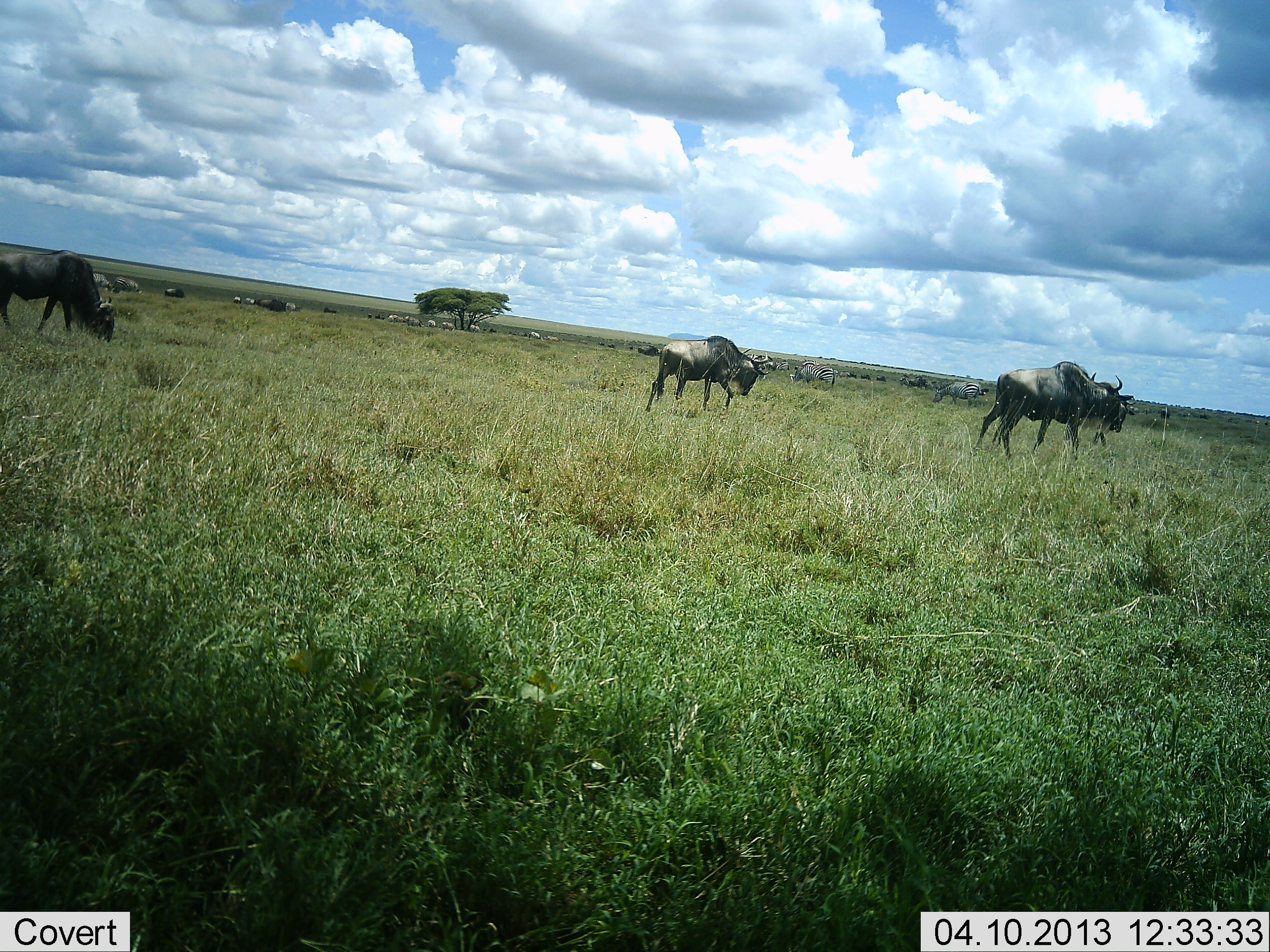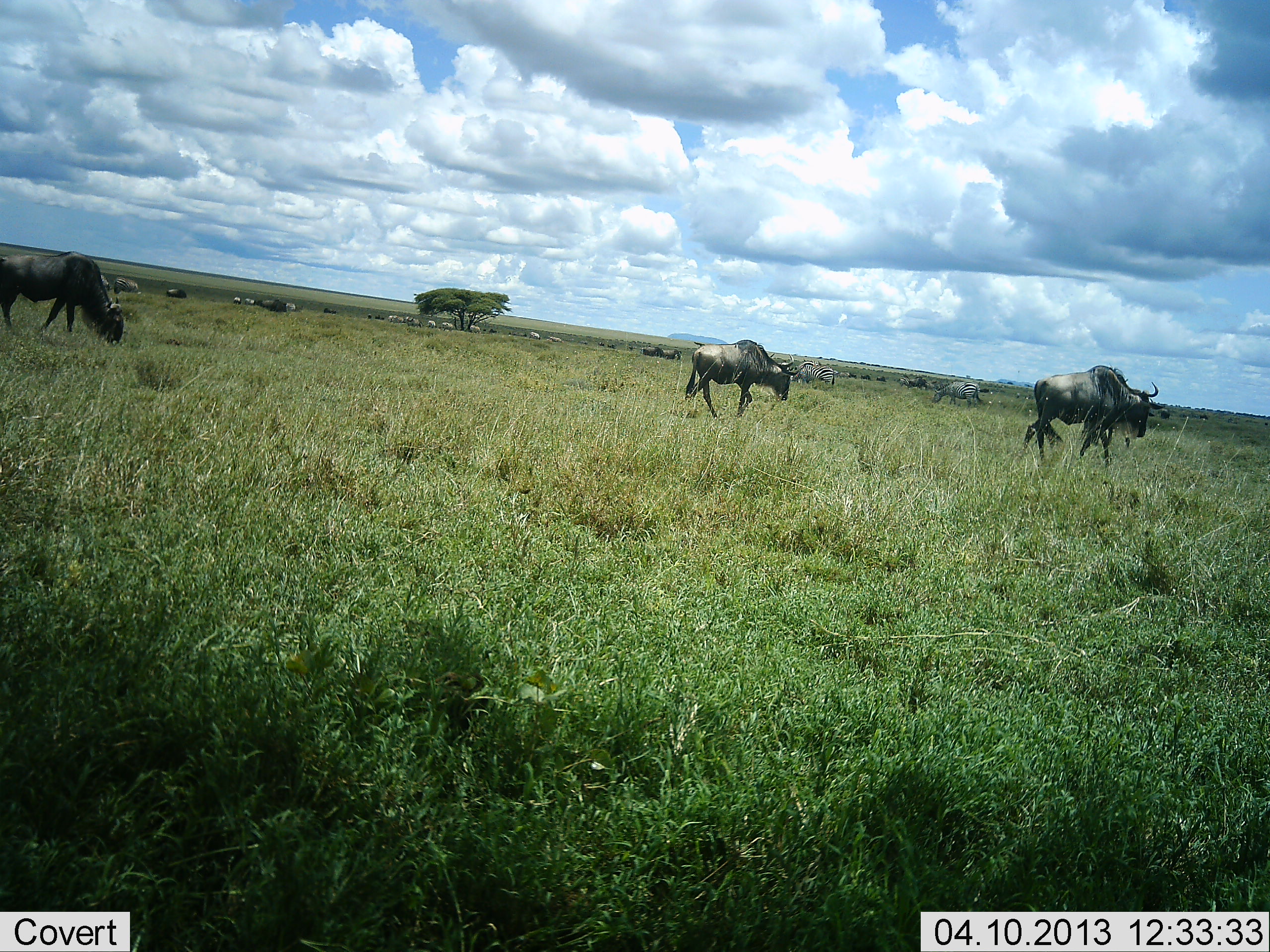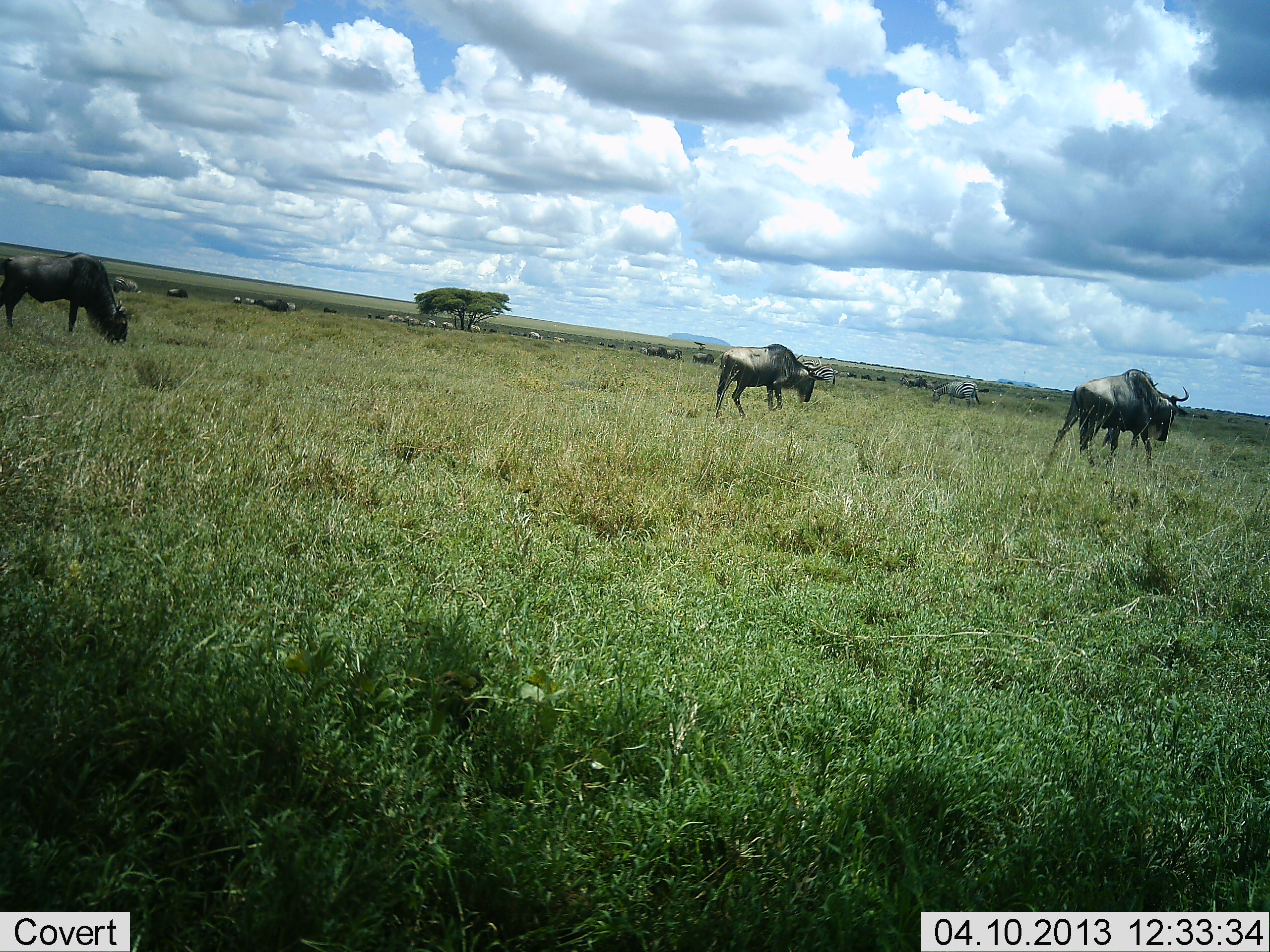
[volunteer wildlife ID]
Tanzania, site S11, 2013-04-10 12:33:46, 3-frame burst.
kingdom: Animalia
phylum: Chordata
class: Mammalia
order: Artiodactyla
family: Bovidae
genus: Connochaetes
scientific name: Connochaetes taurinus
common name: blue wildebeest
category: wildebeest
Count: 11-50.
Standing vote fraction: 21%.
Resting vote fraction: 0%.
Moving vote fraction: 88%.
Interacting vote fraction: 0%.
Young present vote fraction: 0%.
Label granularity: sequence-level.